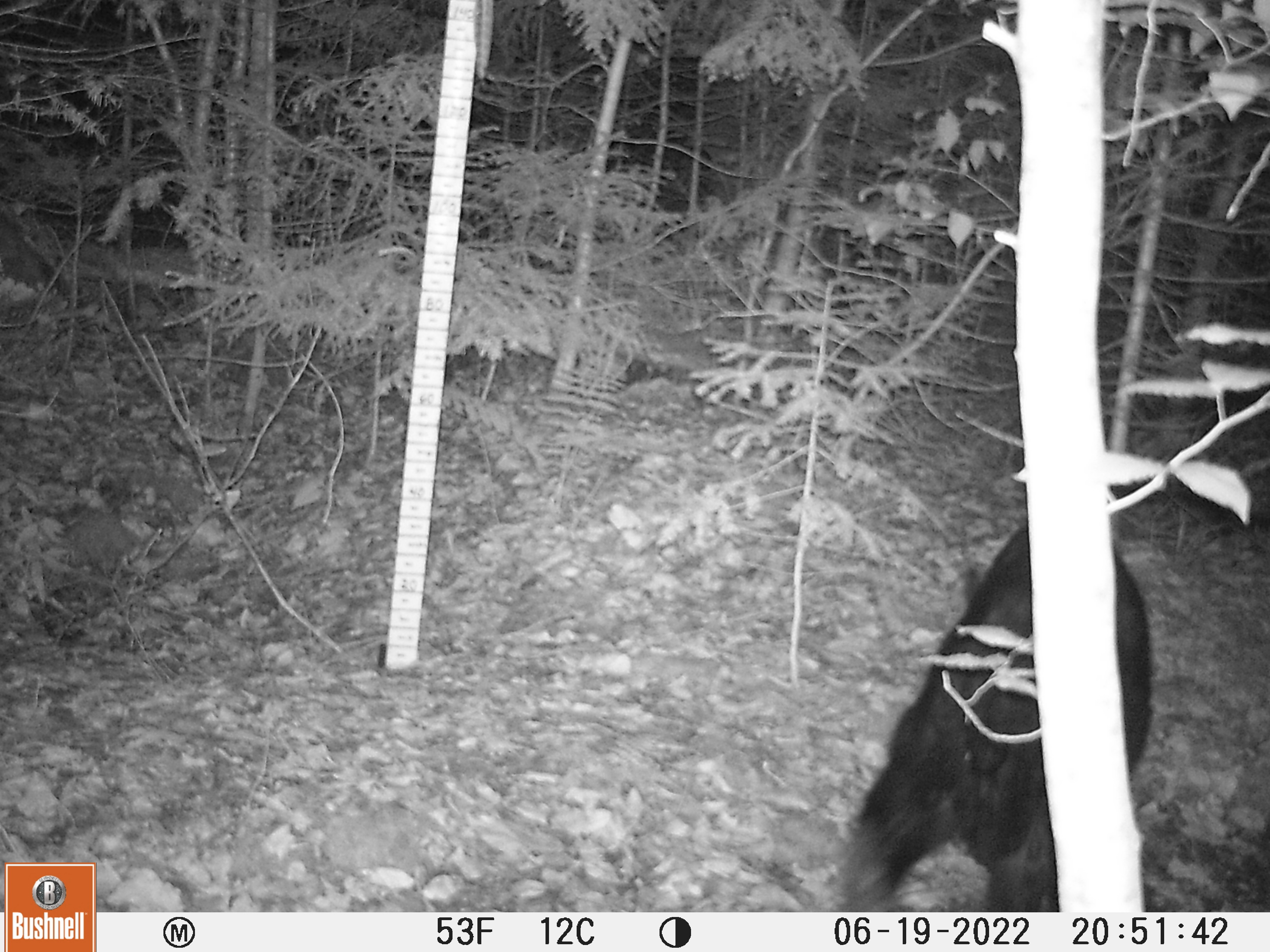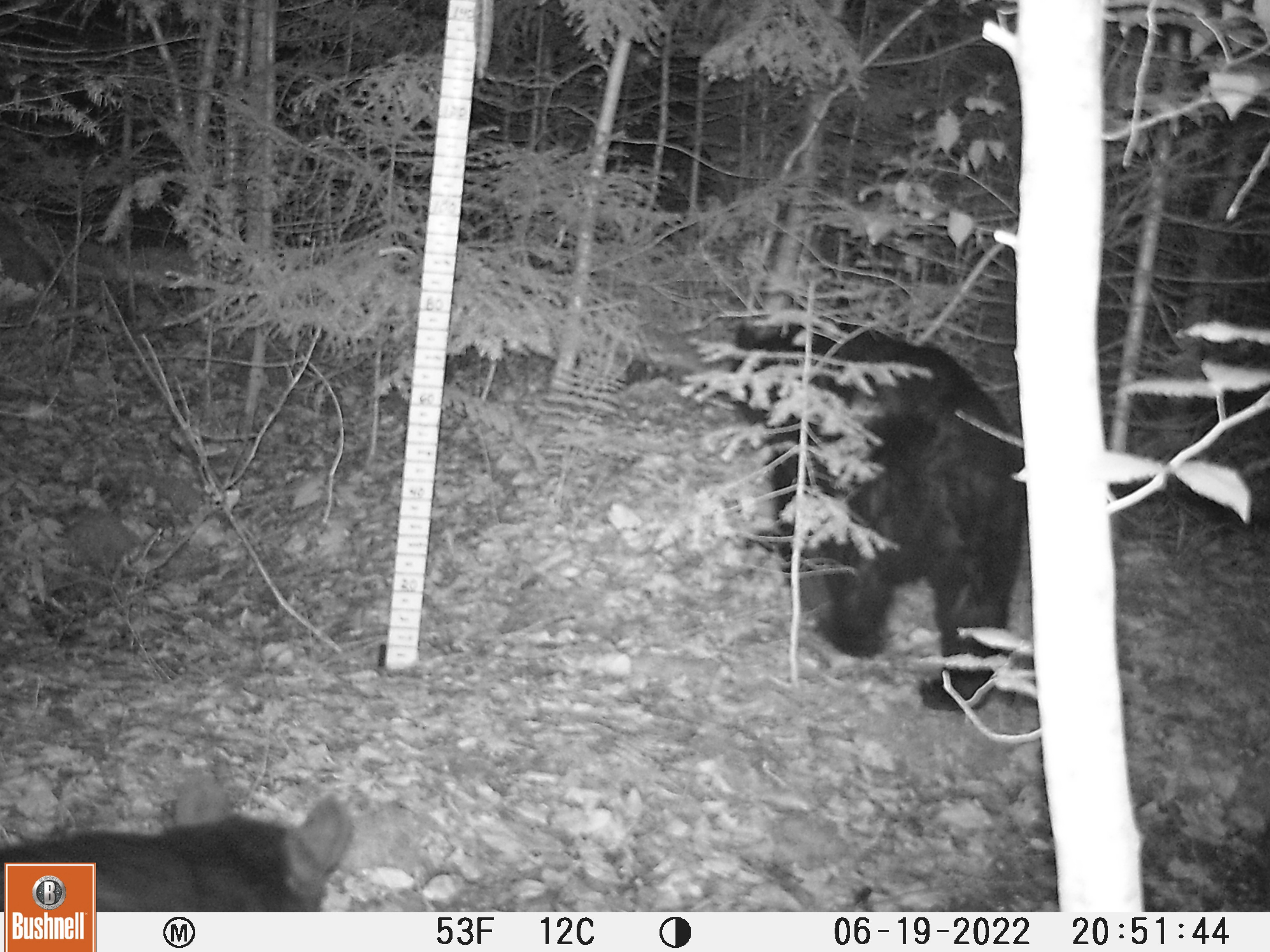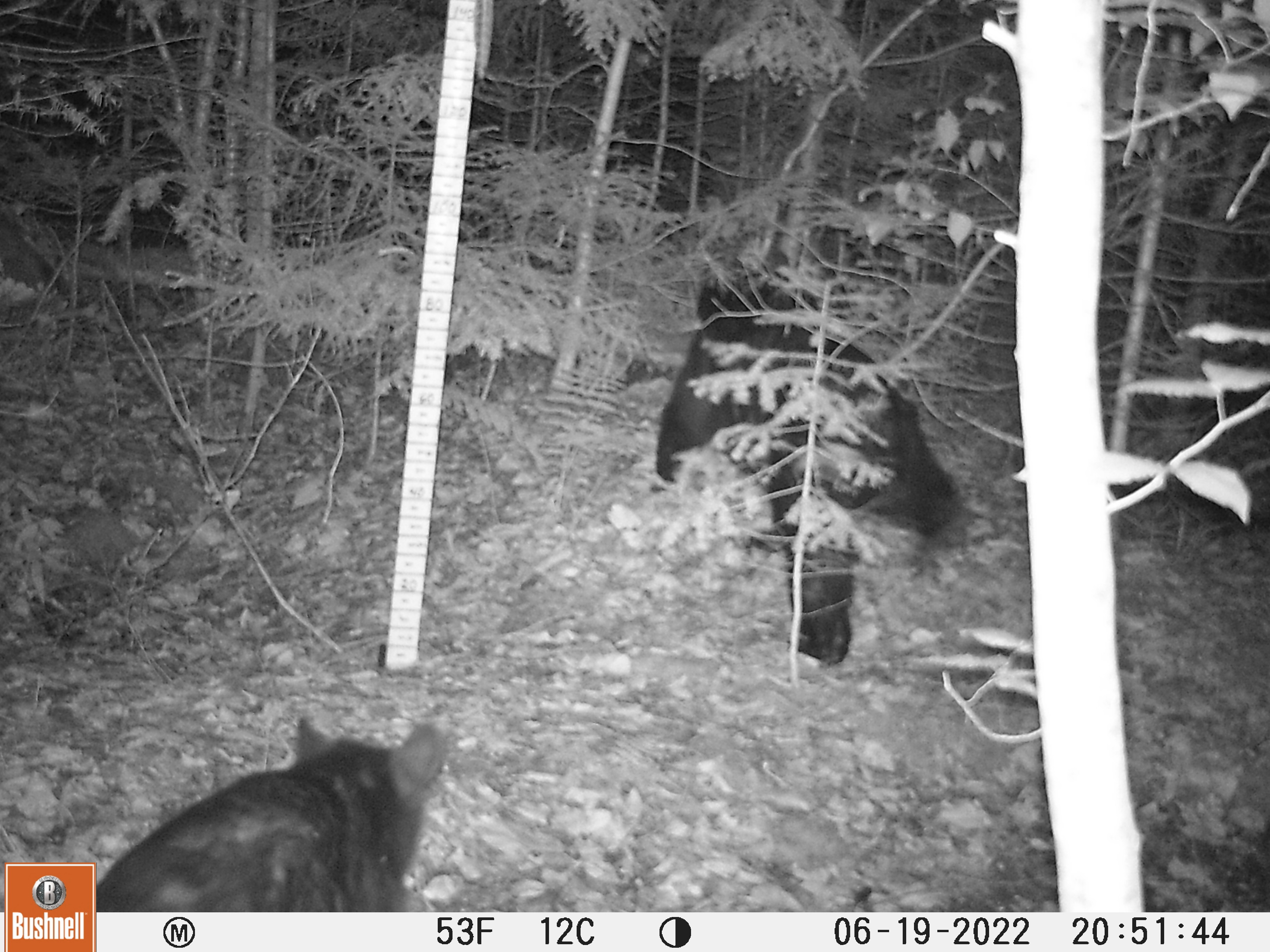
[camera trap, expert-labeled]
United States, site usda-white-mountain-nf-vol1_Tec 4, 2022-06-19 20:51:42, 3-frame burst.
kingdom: Animalia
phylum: Chordata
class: Mammalia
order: Carnivora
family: Ursidae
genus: Ursus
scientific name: Ursus americanus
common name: black bear